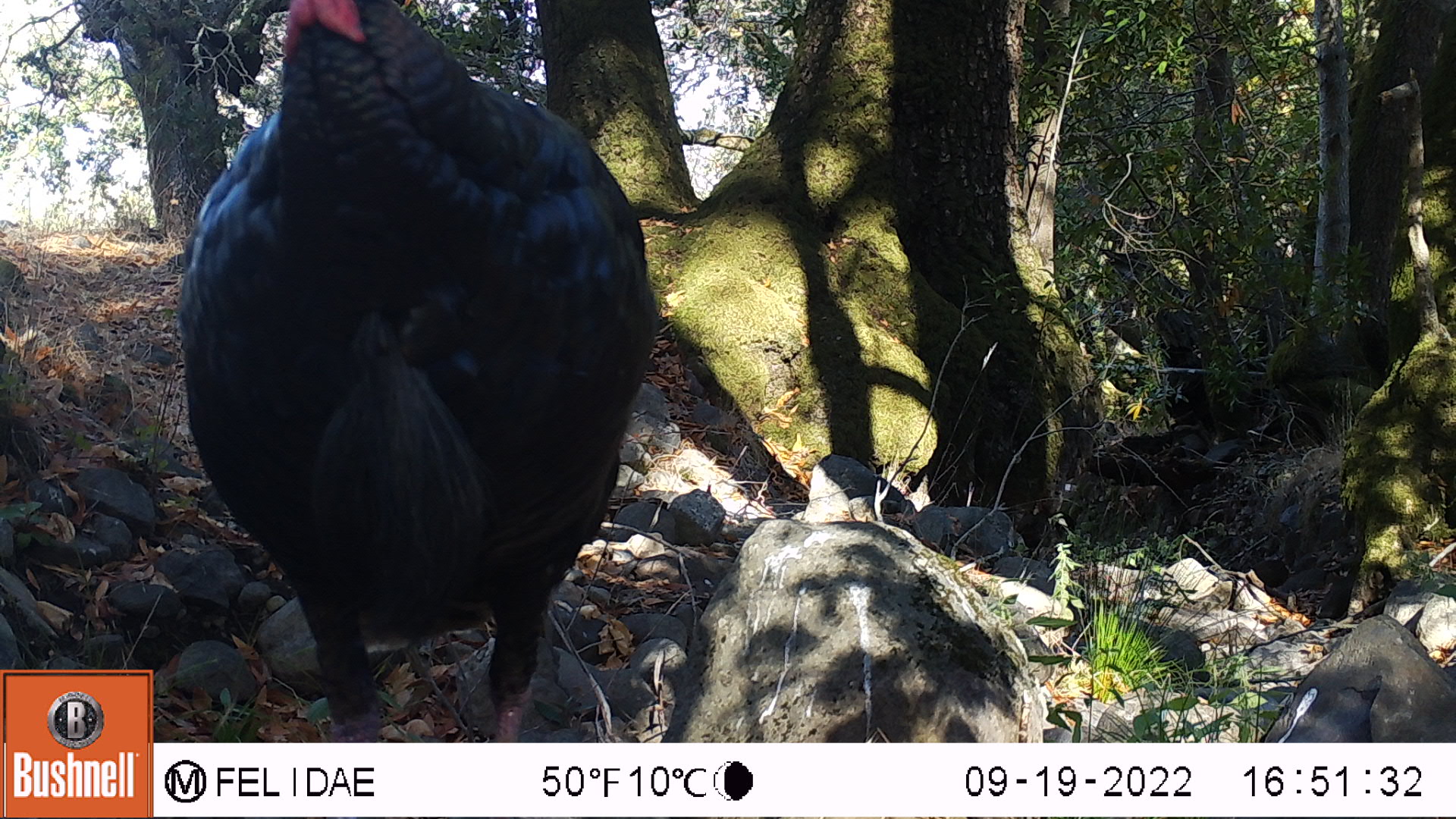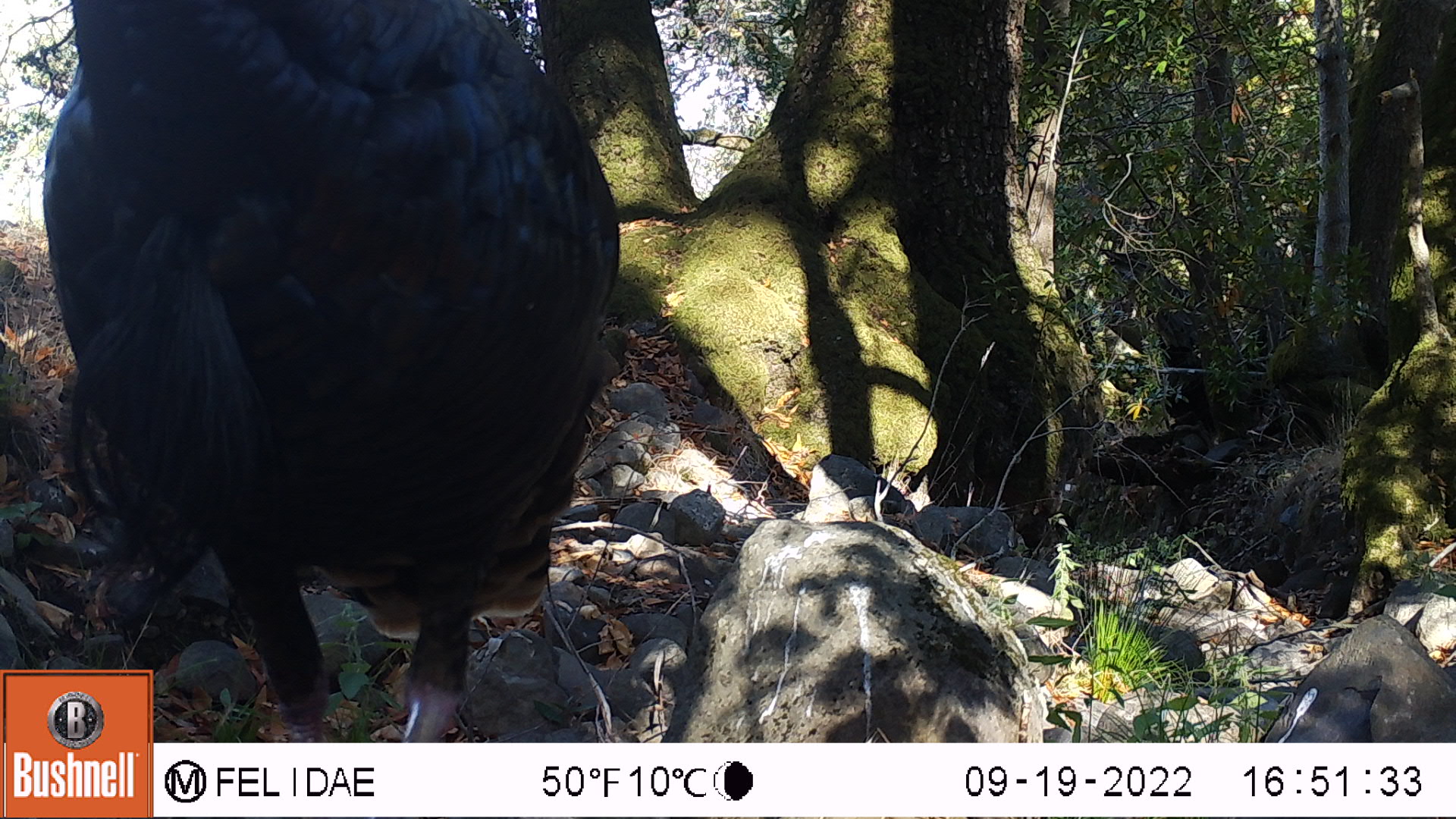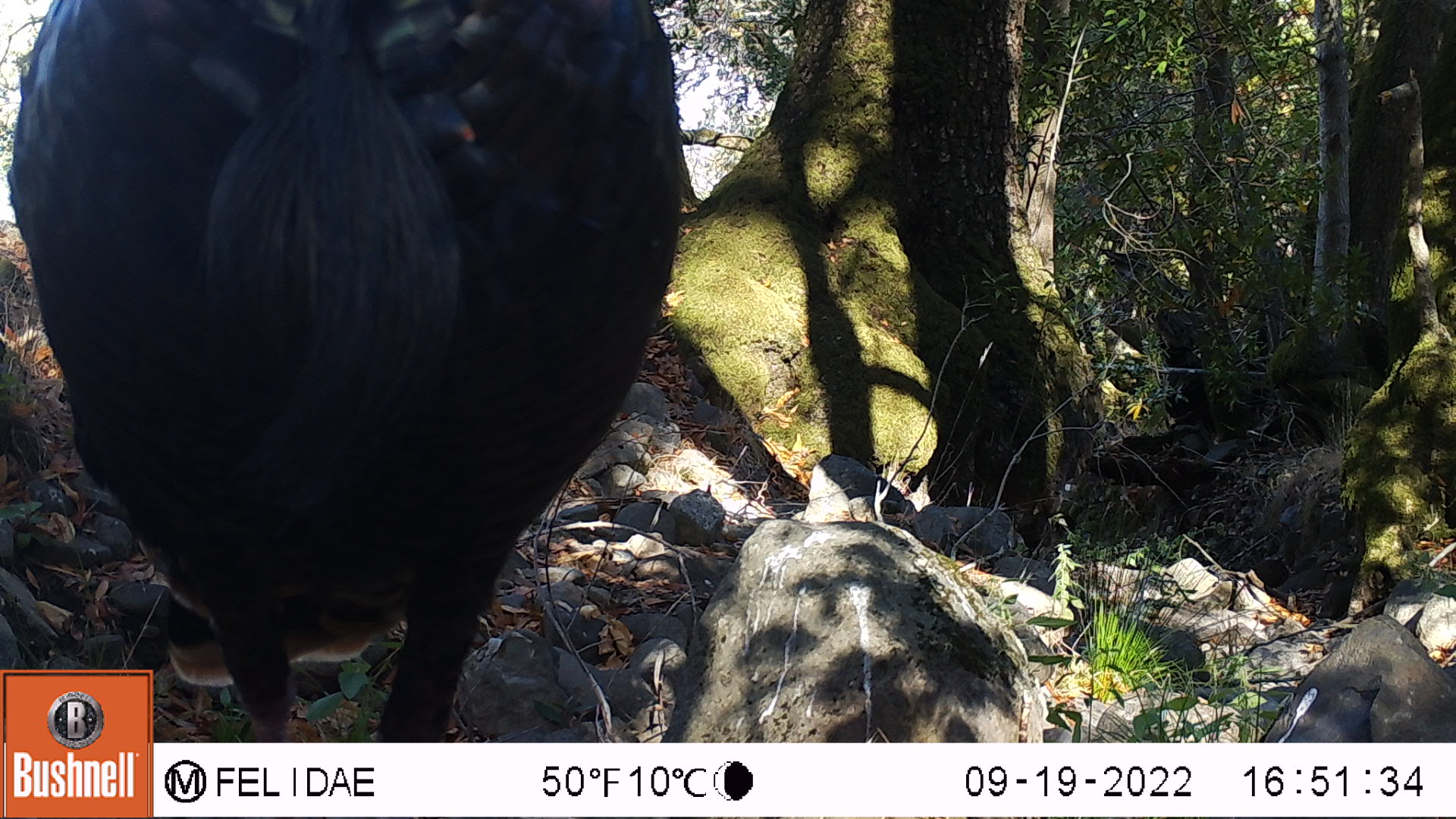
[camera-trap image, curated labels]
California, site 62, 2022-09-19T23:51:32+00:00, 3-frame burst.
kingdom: Animalia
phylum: Chordata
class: Aves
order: Galliformes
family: Phasianidae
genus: Meleagris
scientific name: Meleagris gallopavo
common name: turkey